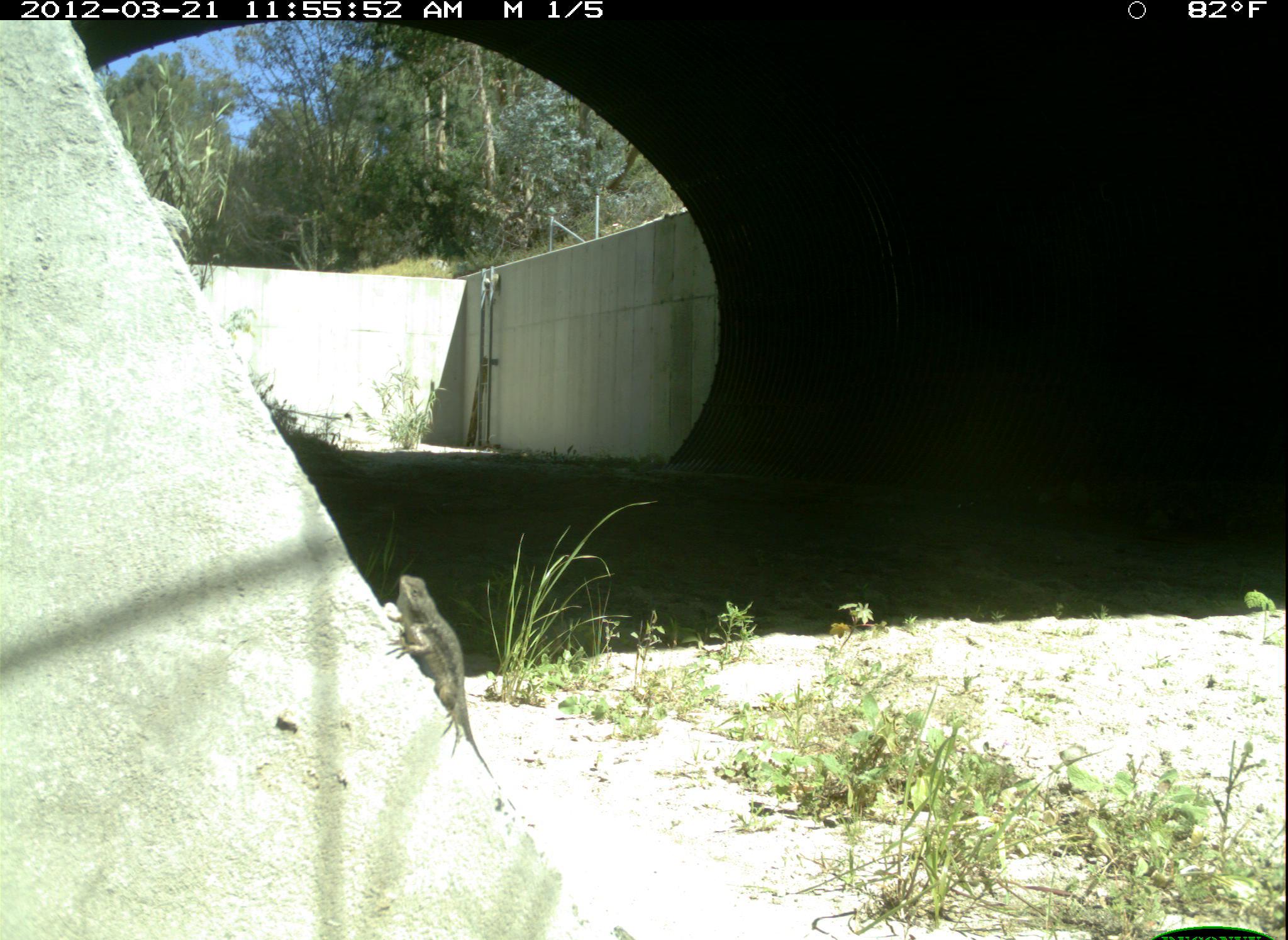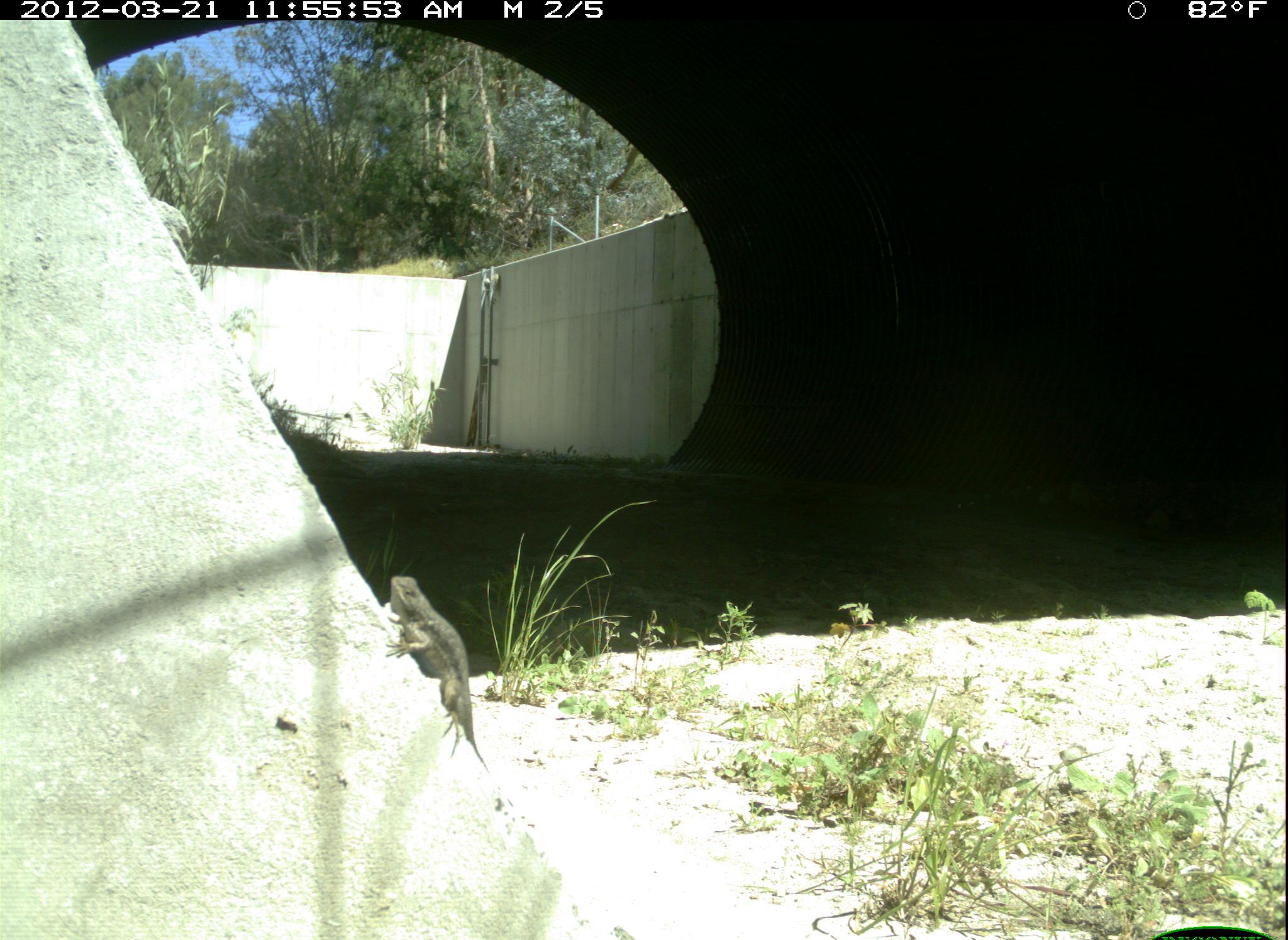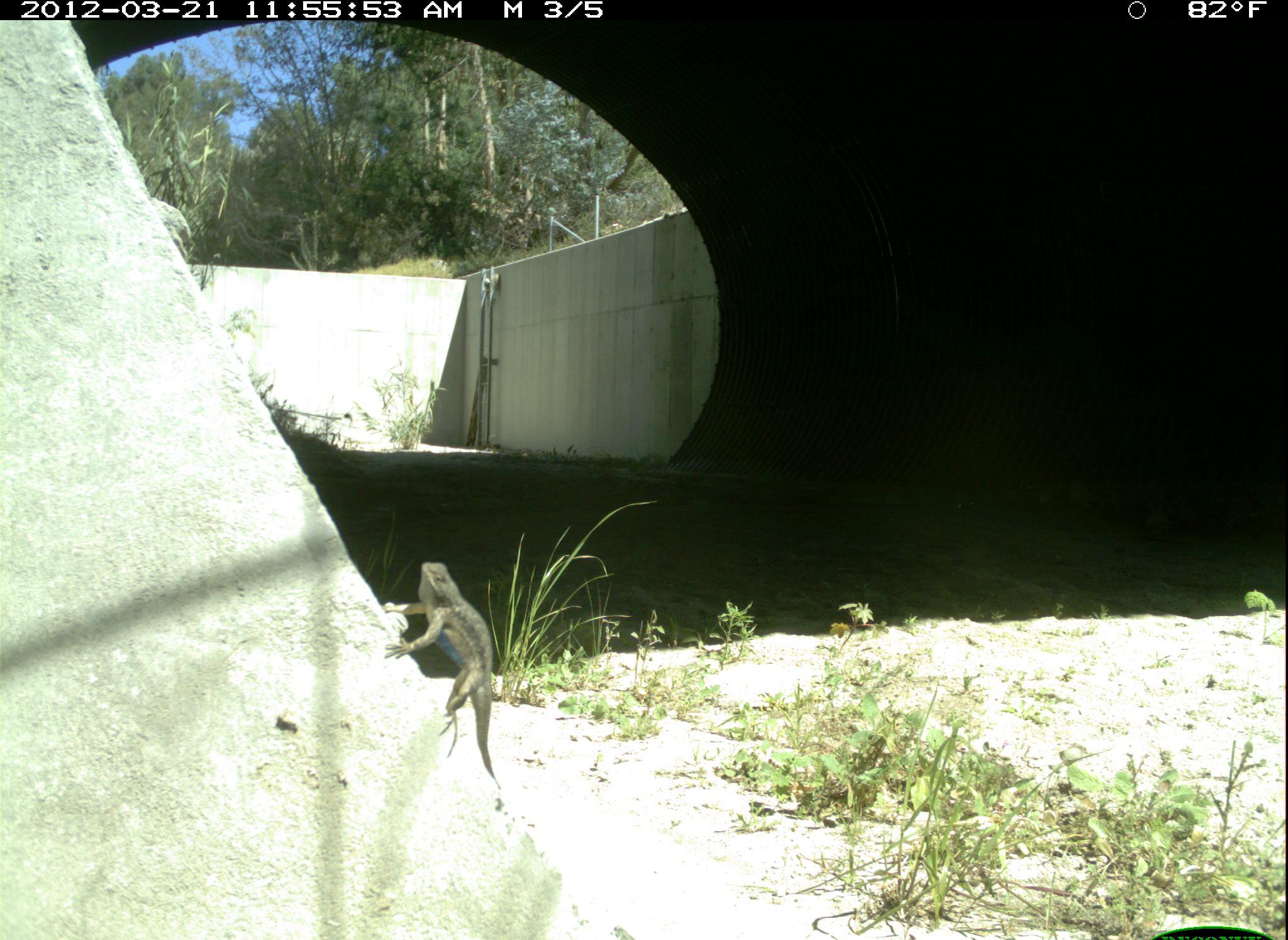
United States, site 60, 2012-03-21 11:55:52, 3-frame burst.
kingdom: Animalia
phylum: Chordata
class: Reptilia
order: Squamata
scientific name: Squamata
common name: lizard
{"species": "lizard (Squamata)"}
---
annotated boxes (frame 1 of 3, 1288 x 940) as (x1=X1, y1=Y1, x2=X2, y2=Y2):
lizard: (x1=389, y1=572, x2=487, y2=773)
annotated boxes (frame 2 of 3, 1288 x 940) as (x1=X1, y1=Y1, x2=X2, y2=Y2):
lizard: (x1=383, y1=572, x2=487, y2=770)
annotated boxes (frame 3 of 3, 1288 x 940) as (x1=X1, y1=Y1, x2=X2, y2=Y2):
lizard: (x1=378, y1=562, x2=494, y2=775)